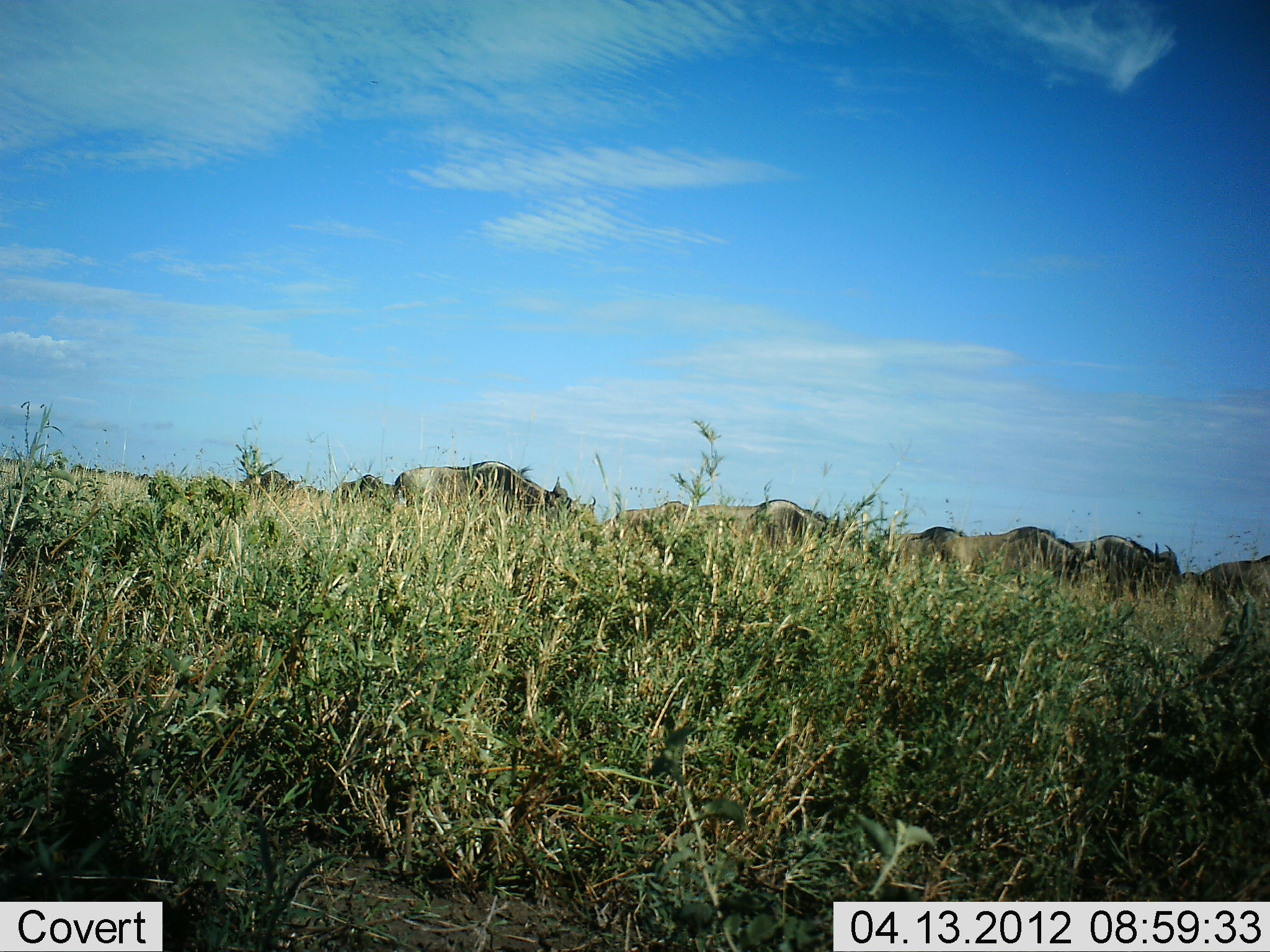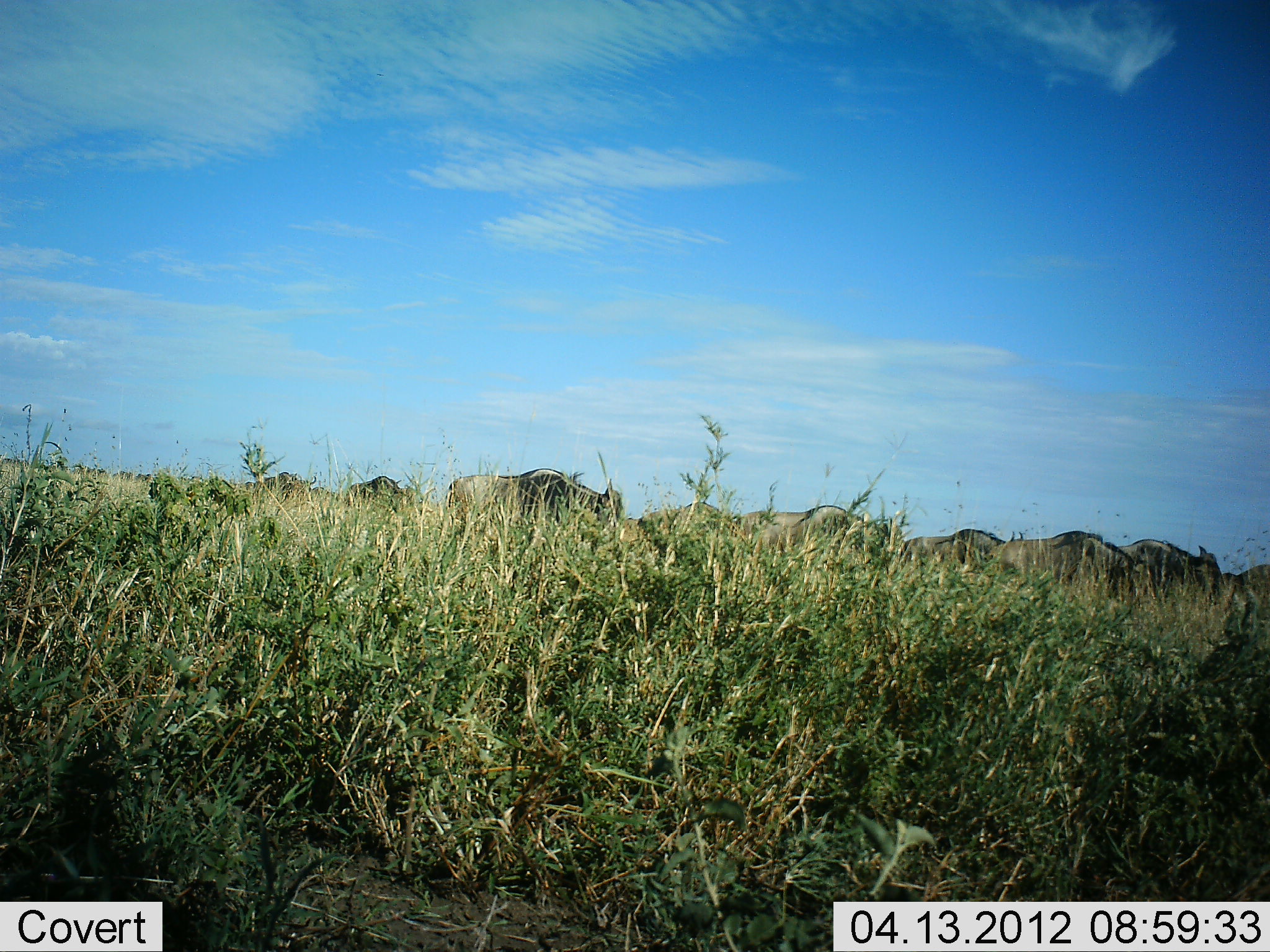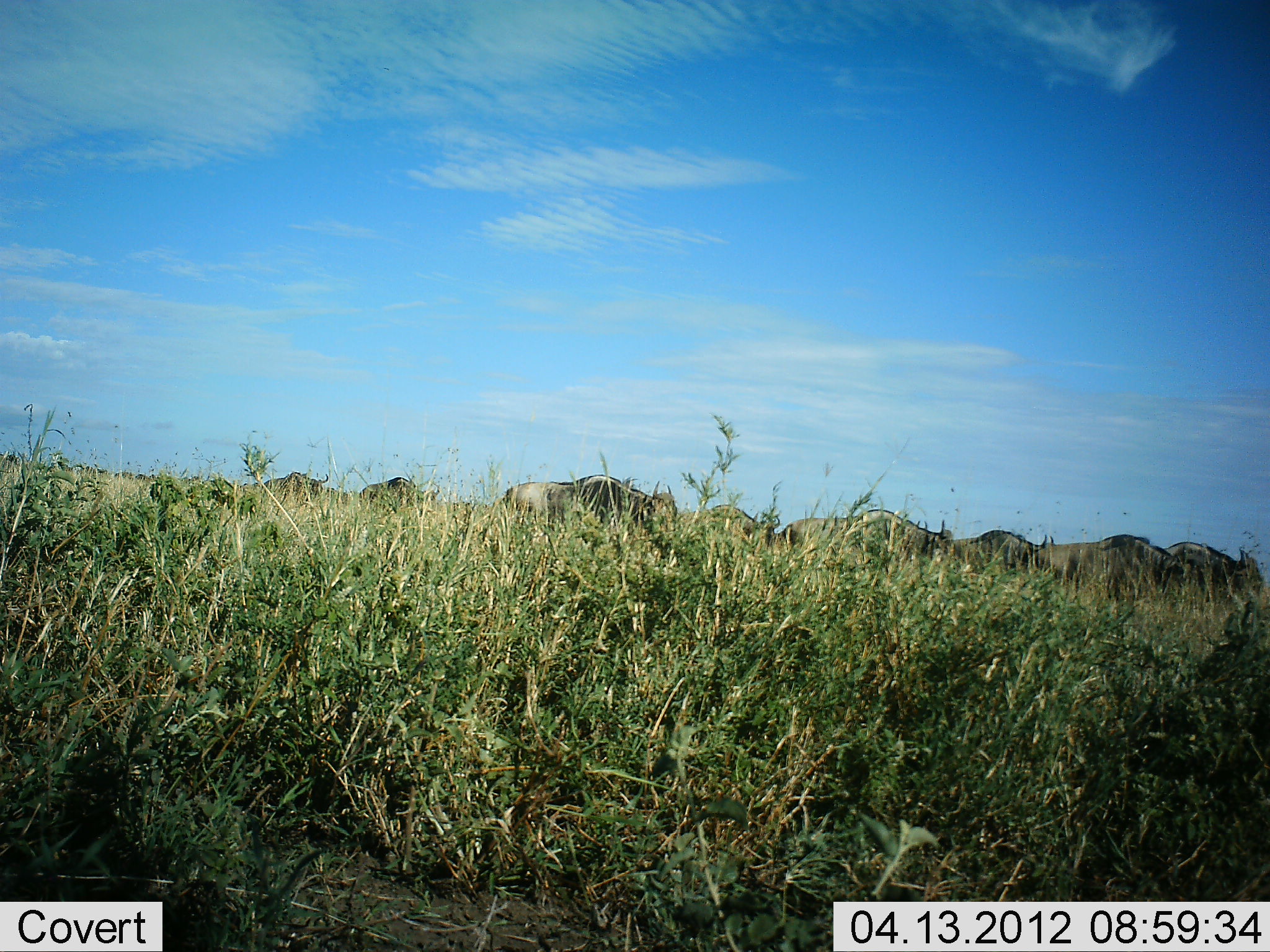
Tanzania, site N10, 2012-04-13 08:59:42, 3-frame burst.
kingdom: Animalia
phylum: Chordata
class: Mammalia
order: Artiodactyla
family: Bovidae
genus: Connochaetes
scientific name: Connochaetes taurinus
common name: blue wildebeest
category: wildebeest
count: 11-50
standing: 17%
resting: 0%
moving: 92%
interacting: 0%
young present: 0%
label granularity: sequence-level